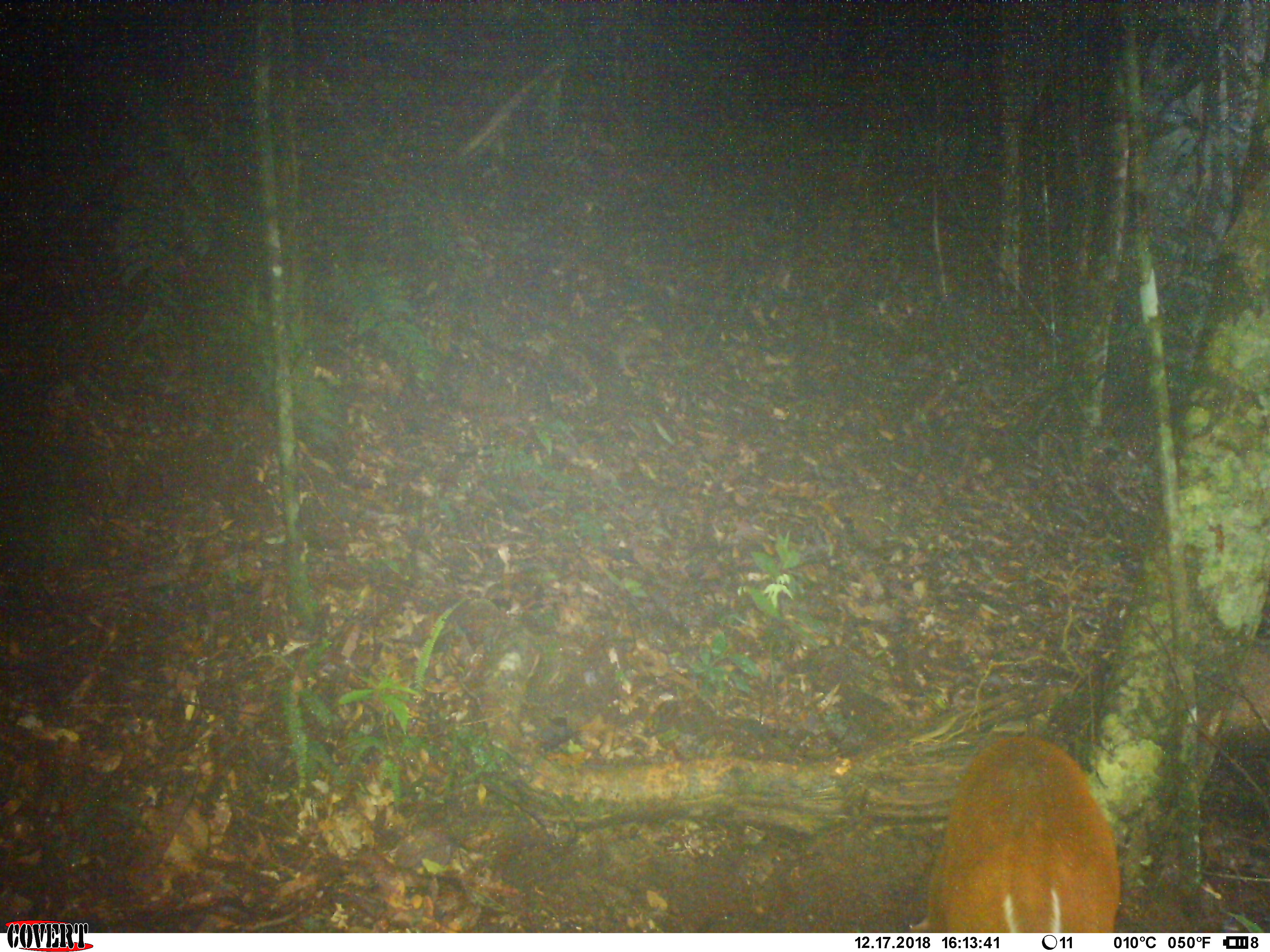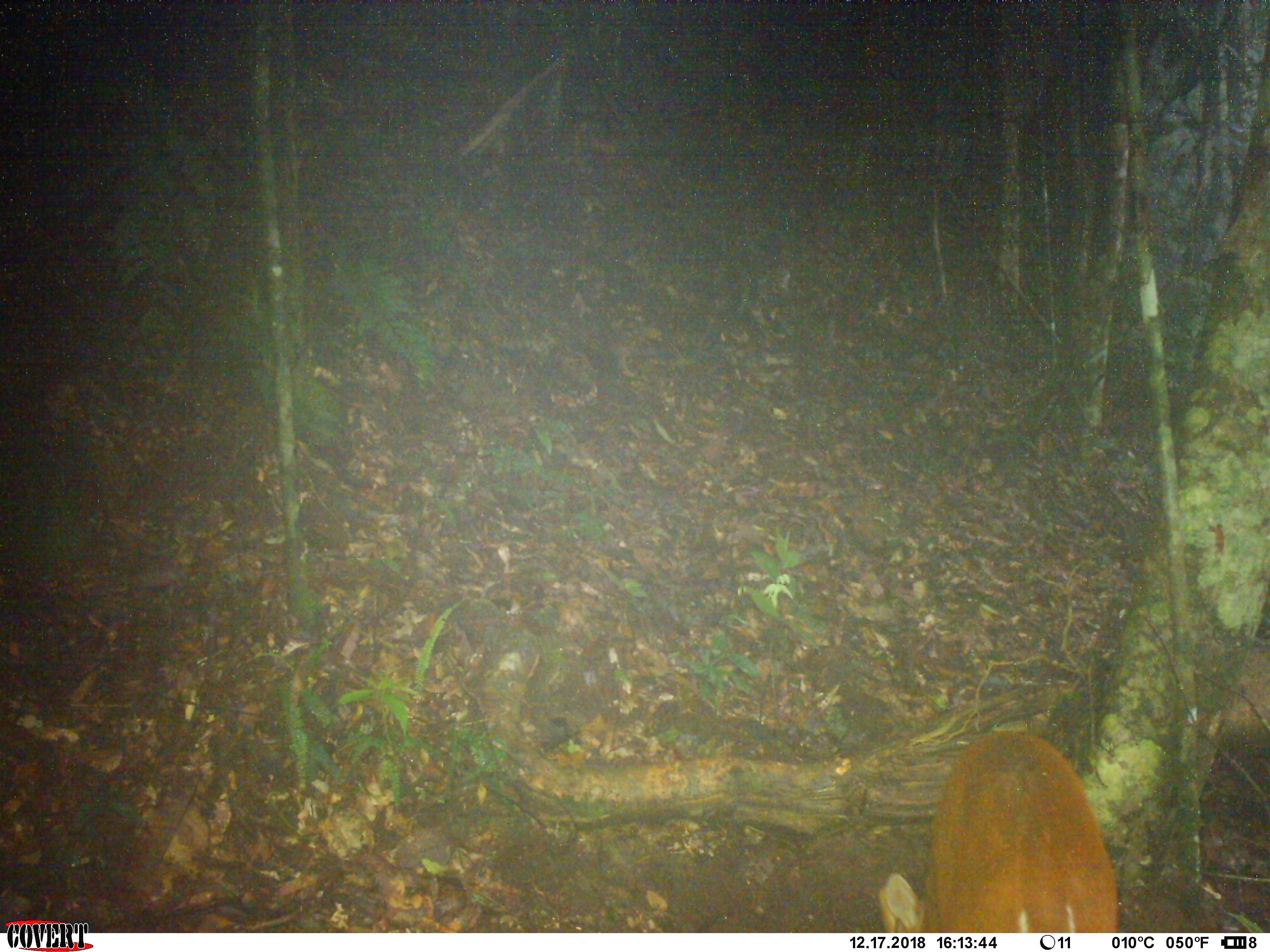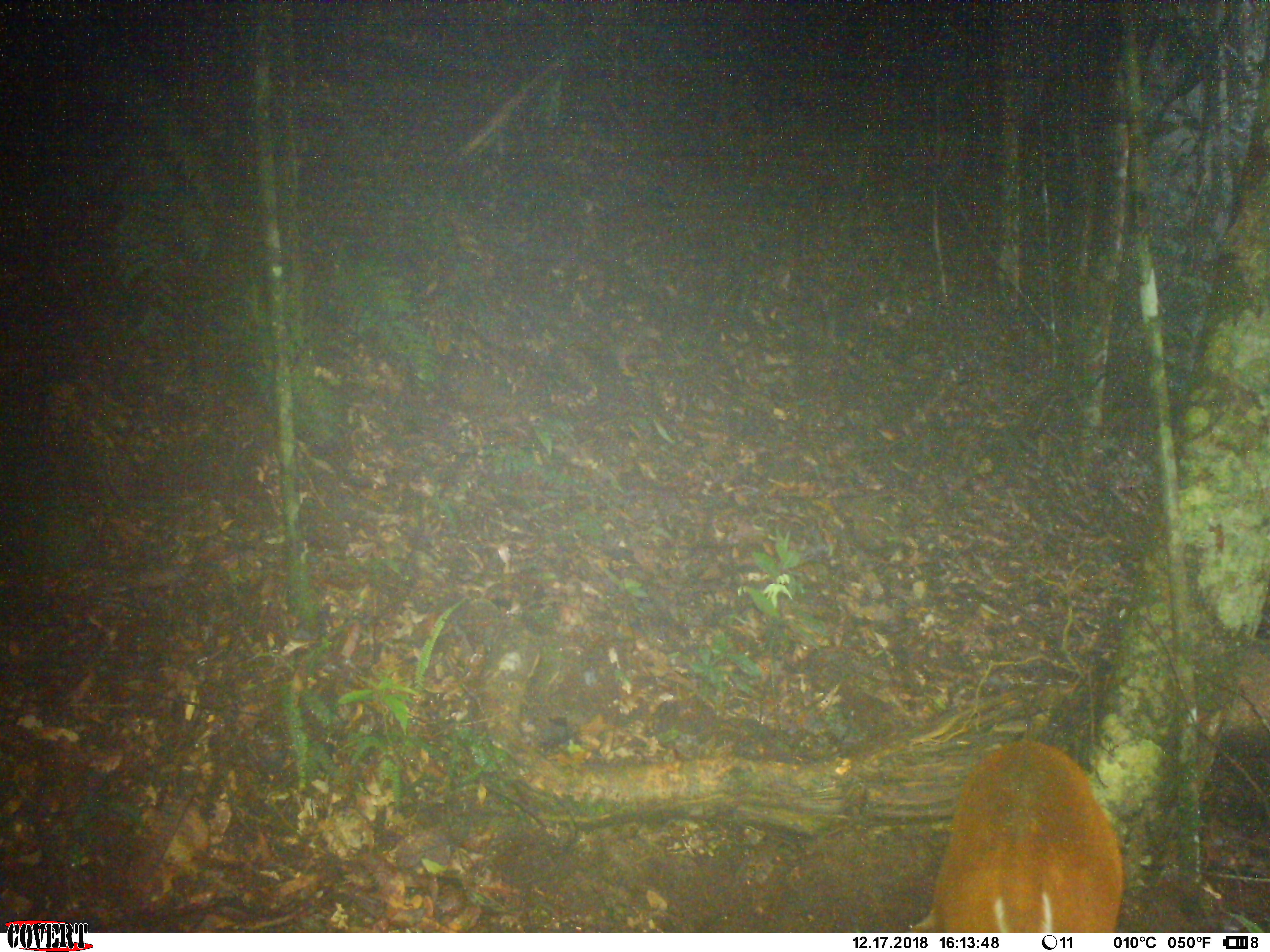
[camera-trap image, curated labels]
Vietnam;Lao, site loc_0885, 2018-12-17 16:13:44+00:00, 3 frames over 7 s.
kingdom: Animalia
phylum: Chordata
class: Mammalia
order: Artiodactyla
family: Cervidae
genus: Muntiacus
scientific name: Muntiacus muntjak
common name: red muntjac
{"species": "red muntjac (Muntiacus muntjak)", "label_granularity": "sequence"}